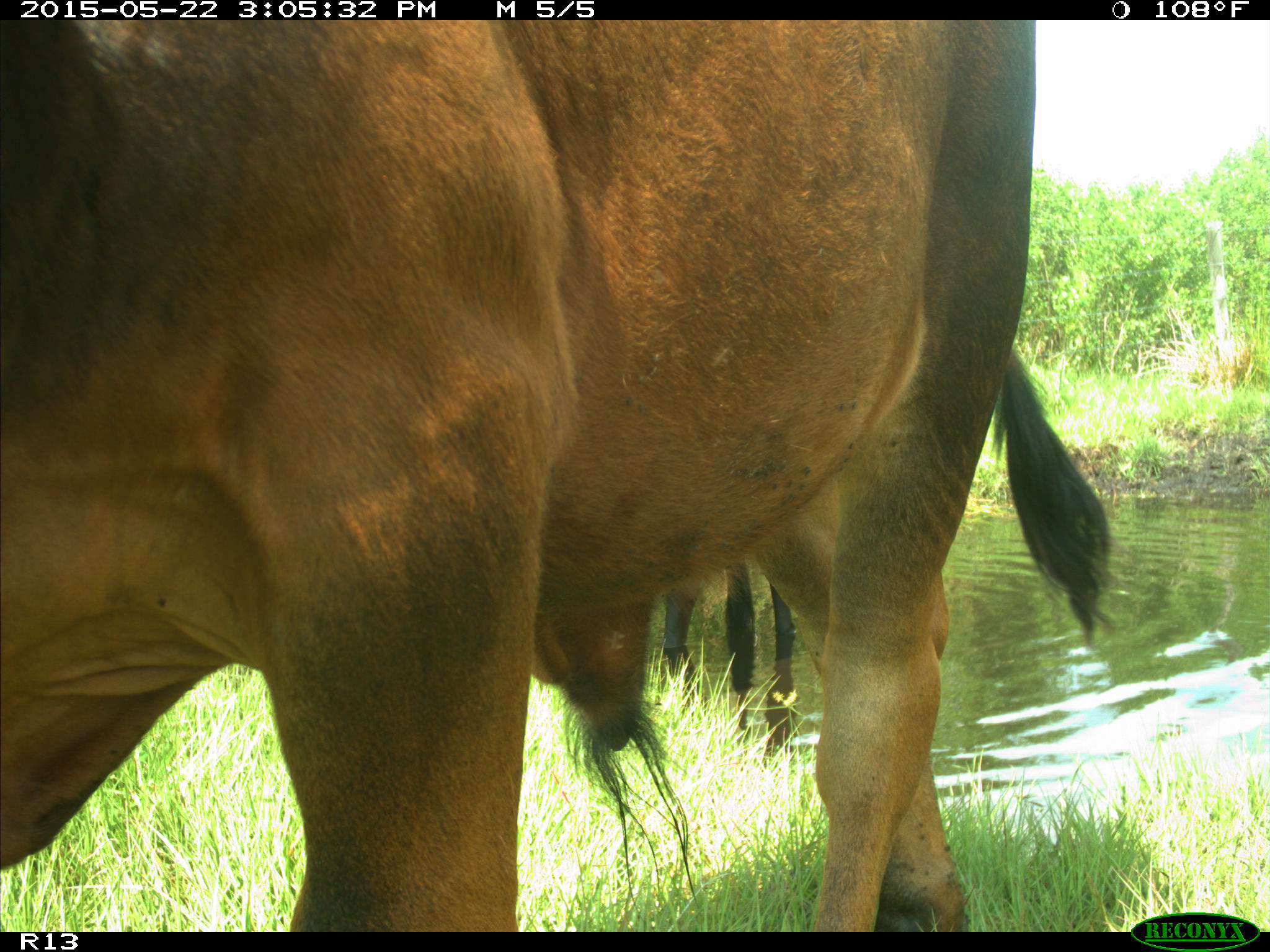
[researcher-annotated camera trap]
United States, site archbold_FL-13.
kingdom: Animalia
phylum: Chordata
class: Mammalia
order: Artiodactyla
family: Bovidae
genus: Bos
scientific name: Bos taurus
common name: domestic cow